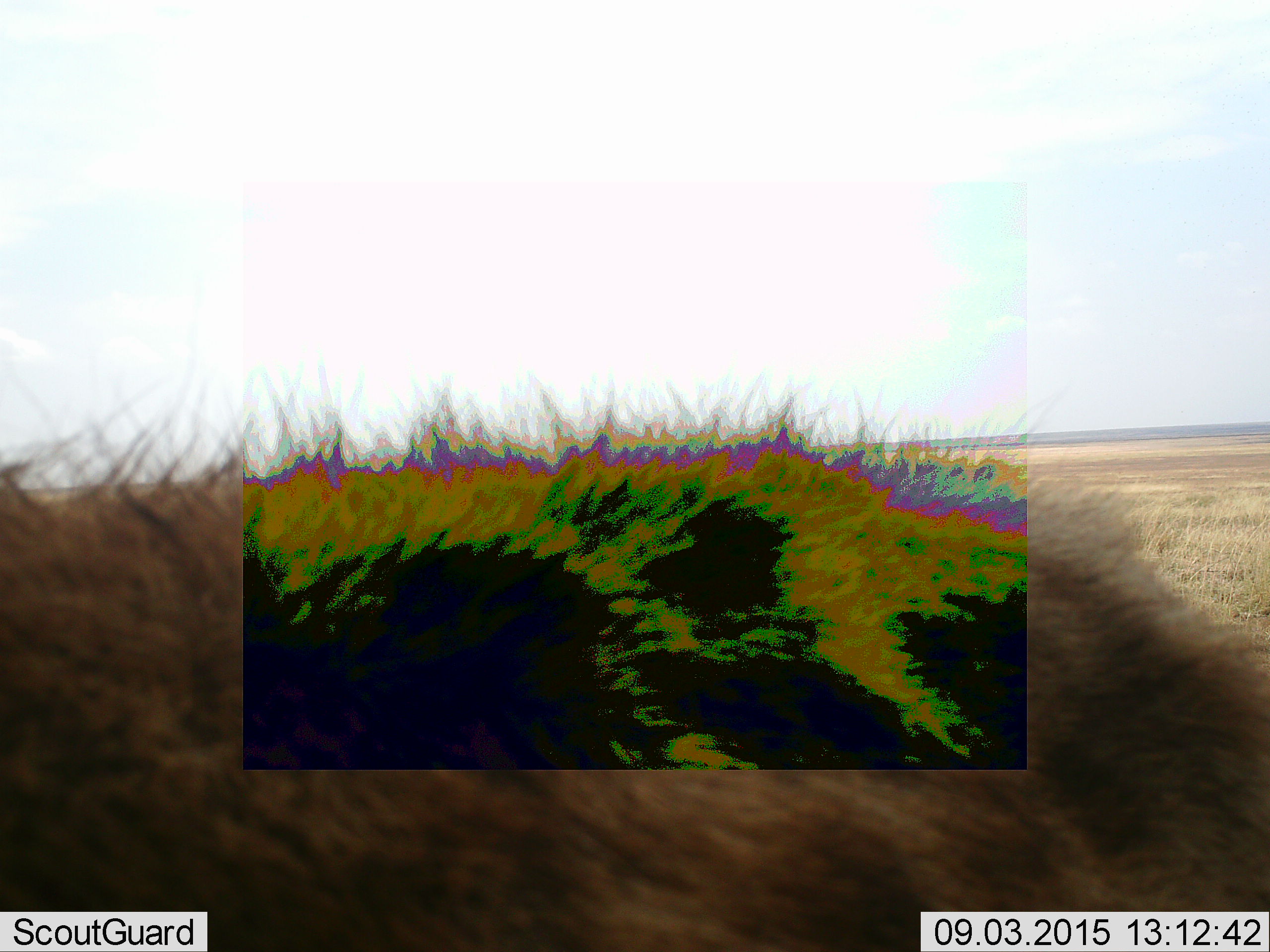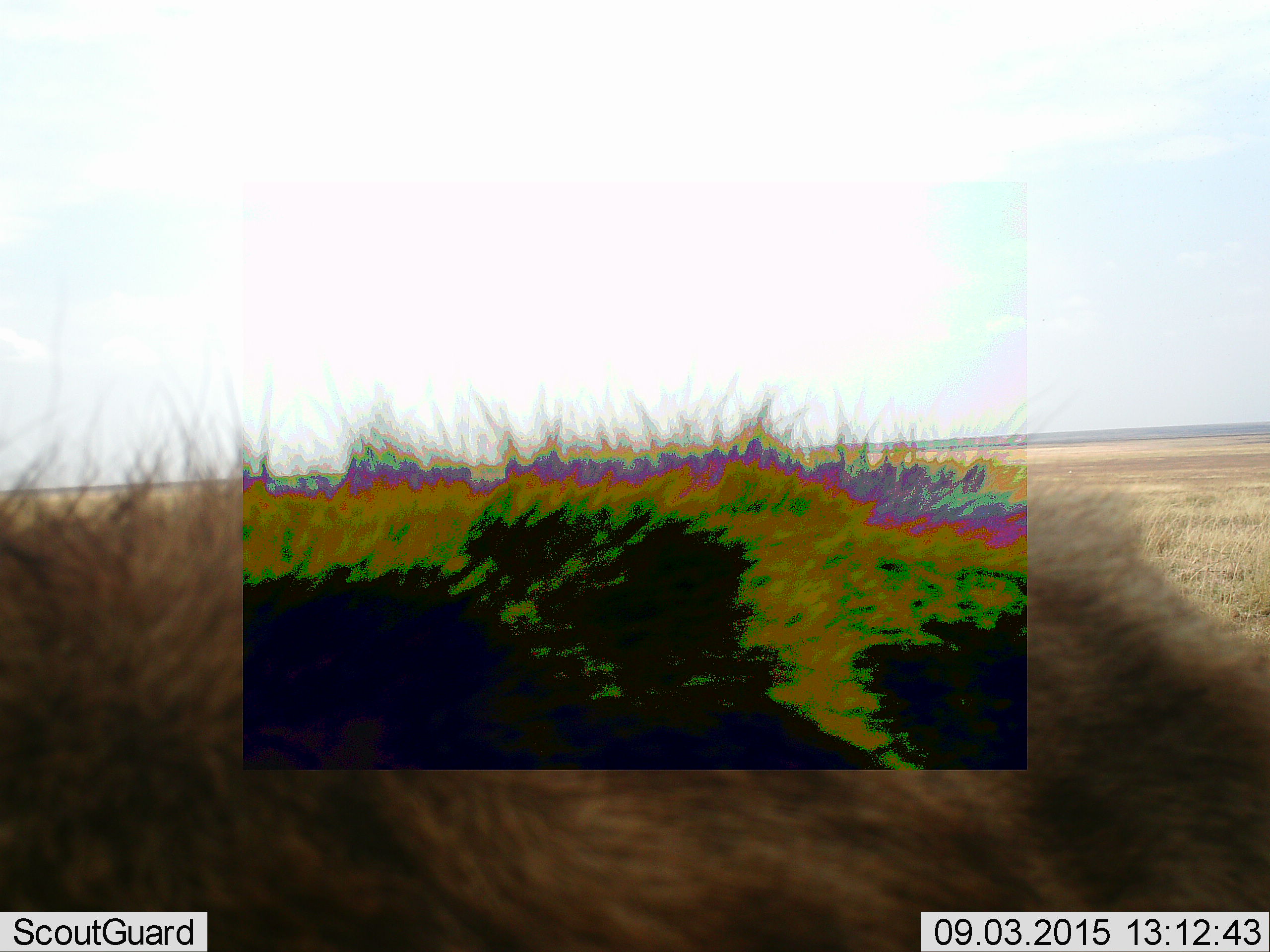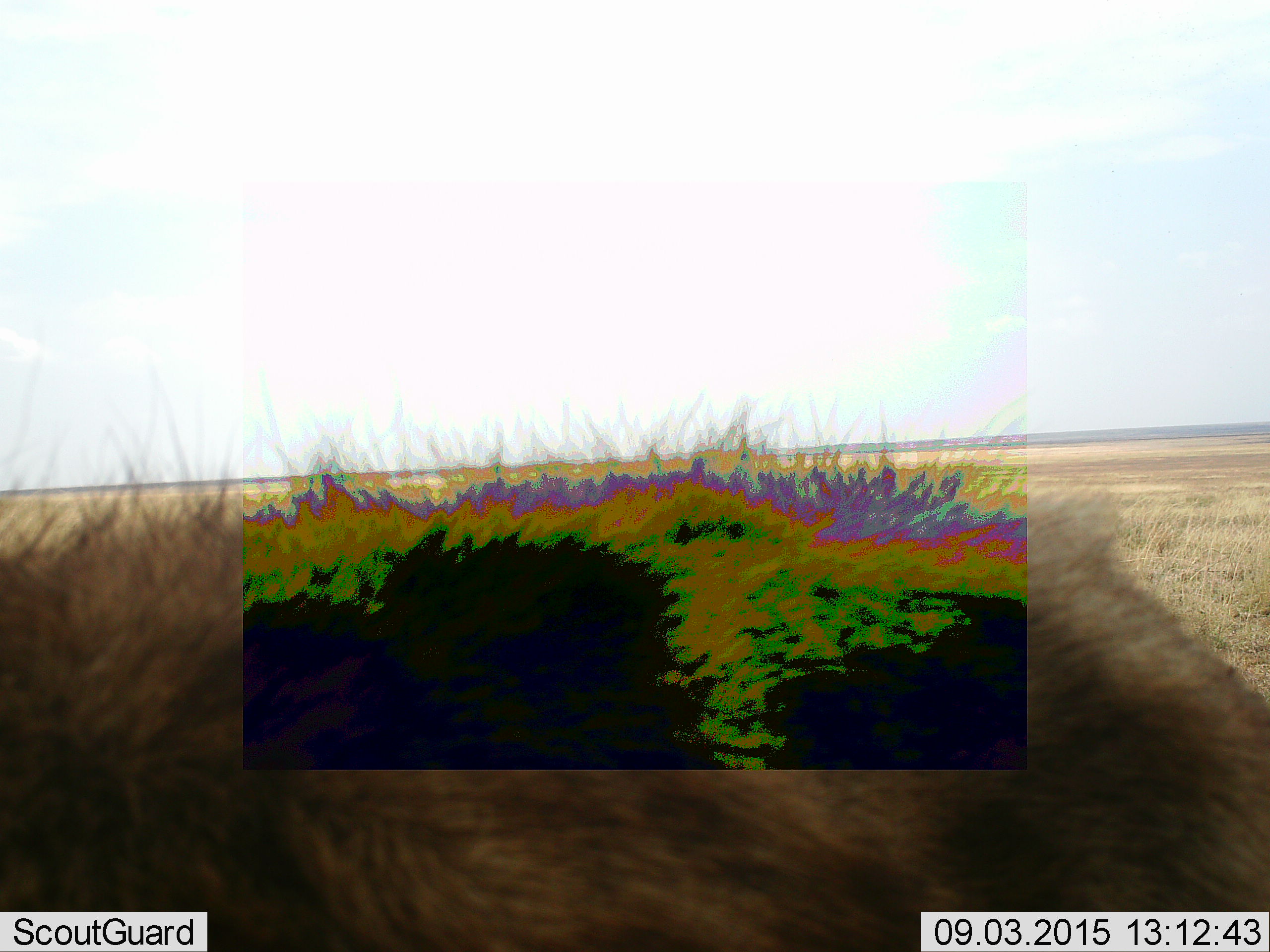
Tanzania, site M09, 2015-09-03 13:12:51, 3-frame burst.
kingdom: Animalia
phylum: Chordata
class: Mammalia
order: Carnivora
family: Hyaenidae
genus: Crocuta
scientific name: Crocuta crocuta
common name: spotted hyena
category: hyenaspotted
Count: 1.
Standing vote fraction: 75%.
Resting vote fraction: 0%.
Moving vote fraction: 25%.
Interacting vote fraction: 0%.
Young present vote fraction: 0%.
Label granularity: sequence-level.